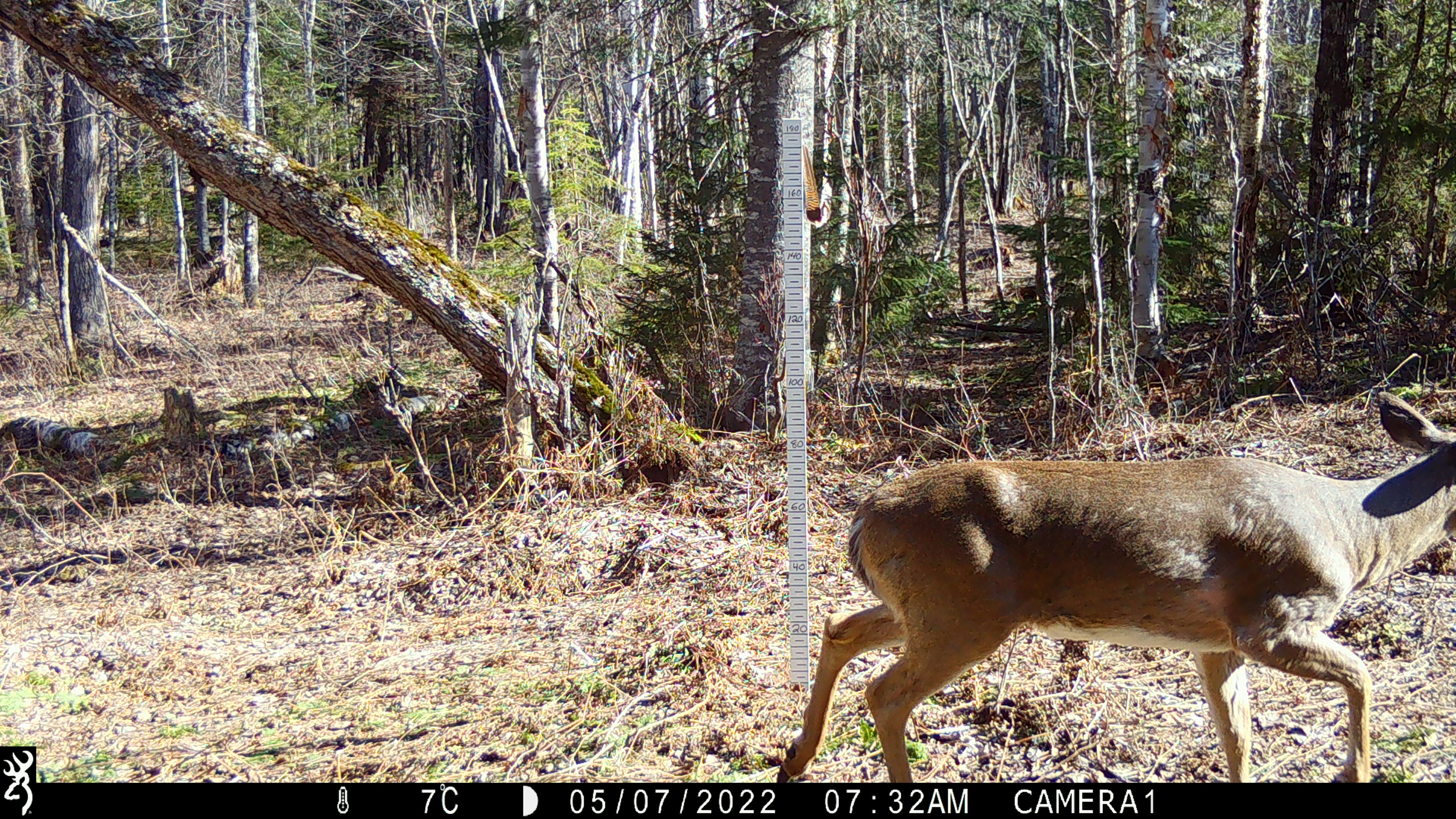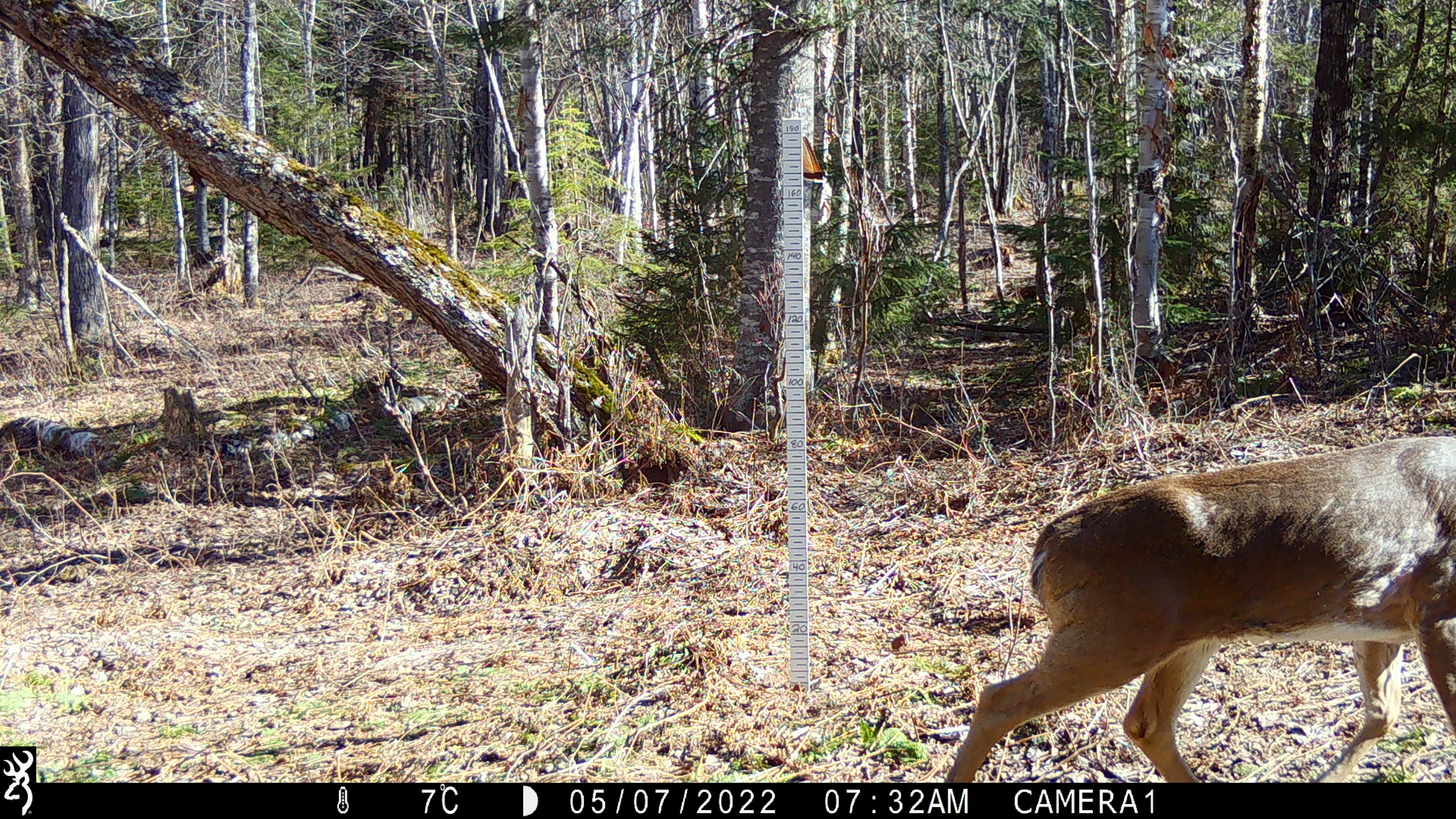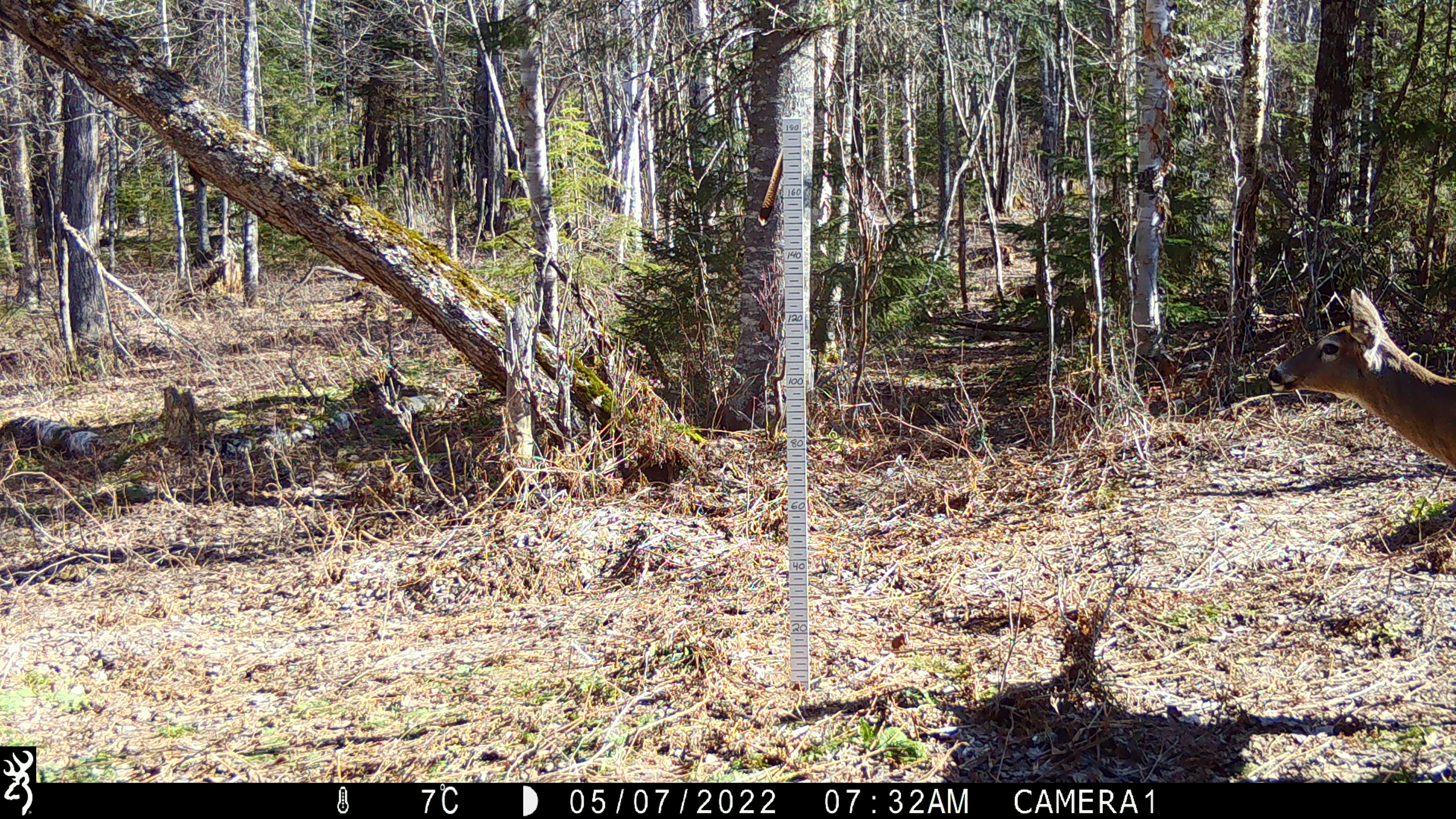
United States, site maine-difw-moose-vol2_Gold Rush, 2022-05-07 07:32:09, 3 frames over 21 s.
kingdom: Animalia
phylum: Chordata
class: Mammalia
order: Artiodactyla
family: Cervidae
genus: Odocoileus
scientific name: Odocoileus virginianus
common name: white-tailed deer